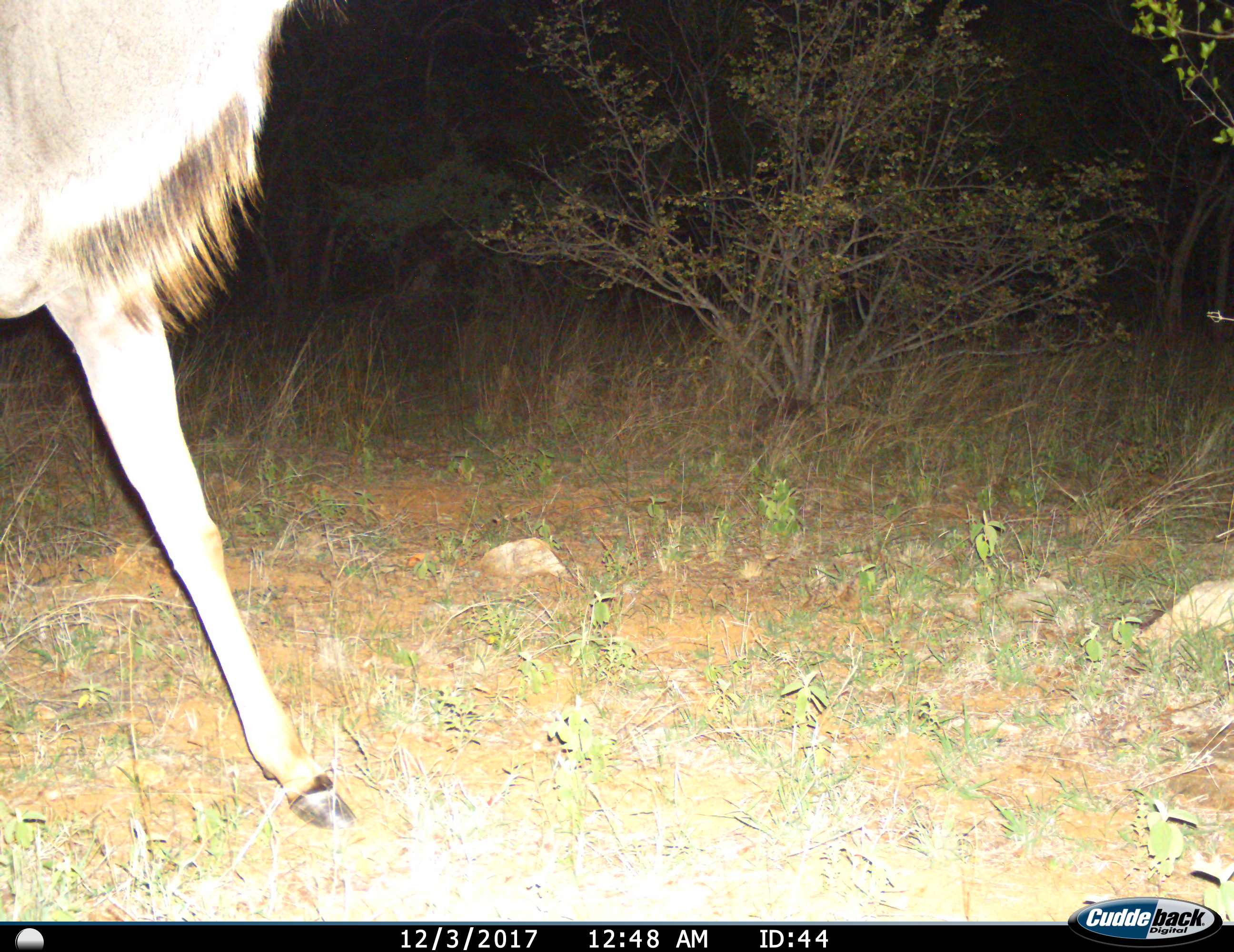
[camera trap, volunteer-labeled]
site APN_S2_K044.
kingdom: Animalia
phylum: Chordata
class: Mammalia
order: Artiodactyla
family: Bovidae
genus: Tragelaphus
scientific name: Tragelaphus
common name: kudu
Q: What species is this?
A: Kudu (Tragelaphus).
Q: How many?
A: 1.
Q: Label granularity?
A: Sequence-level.